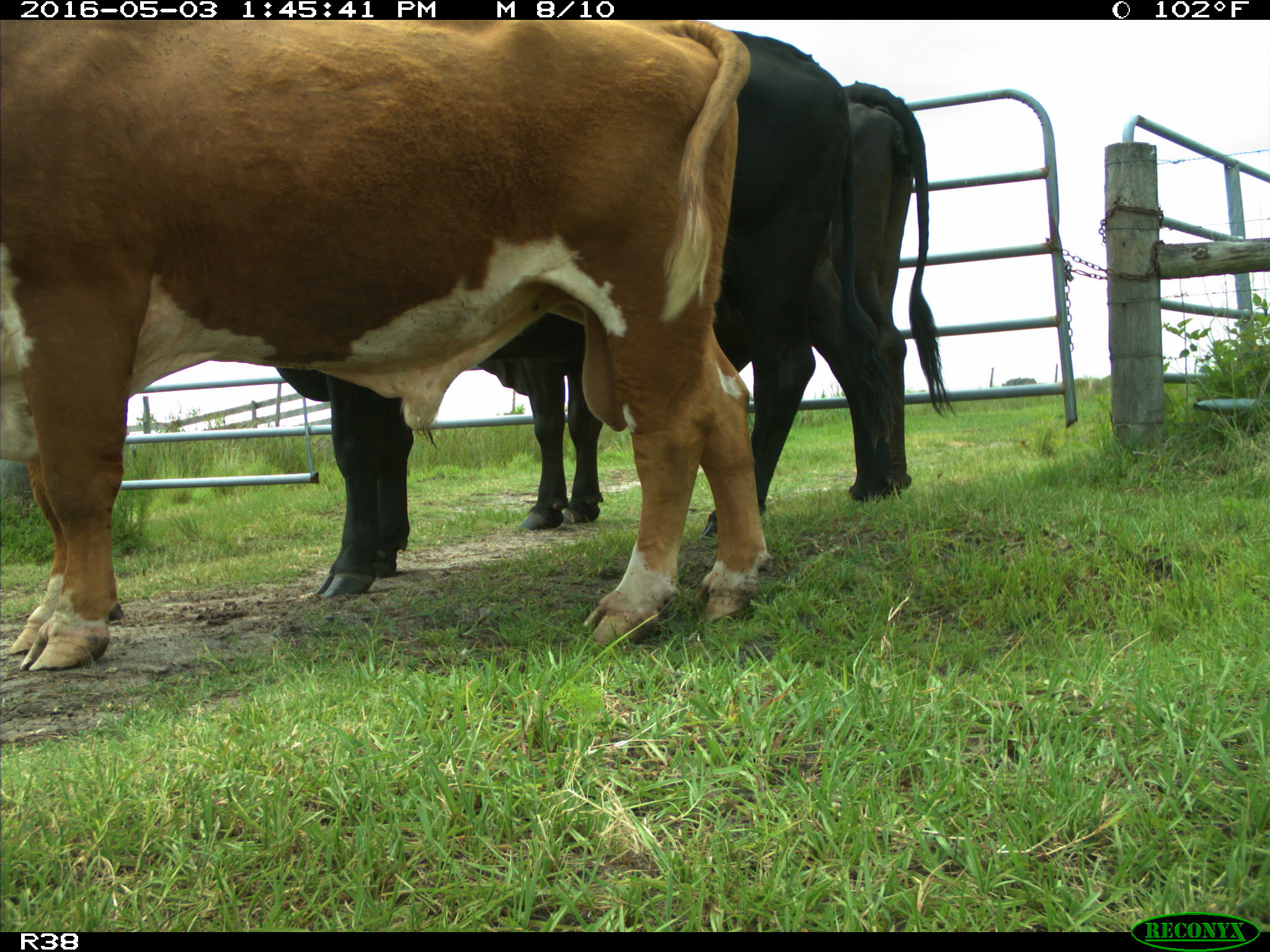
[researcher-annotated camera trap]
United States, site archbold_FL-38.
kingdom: Animalia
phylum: Chordata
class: Mammalia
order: Artiodactyla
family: Bovidae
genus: Bos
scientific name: Bos taurus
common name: domestic cow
Bos taurus (domestic cow).